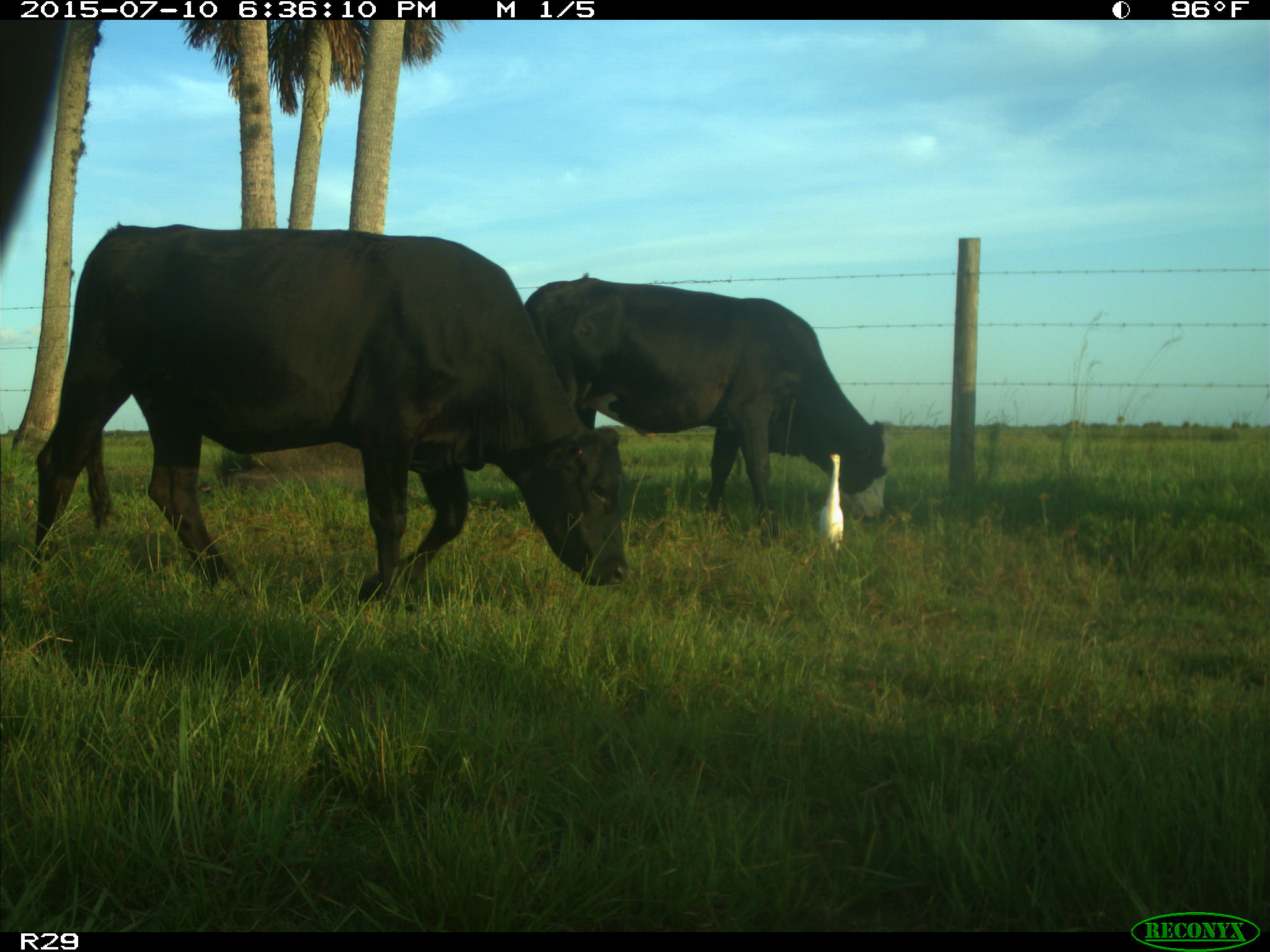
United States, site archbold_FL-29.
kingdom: Animalia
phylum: Chordata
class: Mammalia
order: Artiodactyla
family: Bovidae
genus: Bos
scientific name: Bos taurus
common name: domestic cow